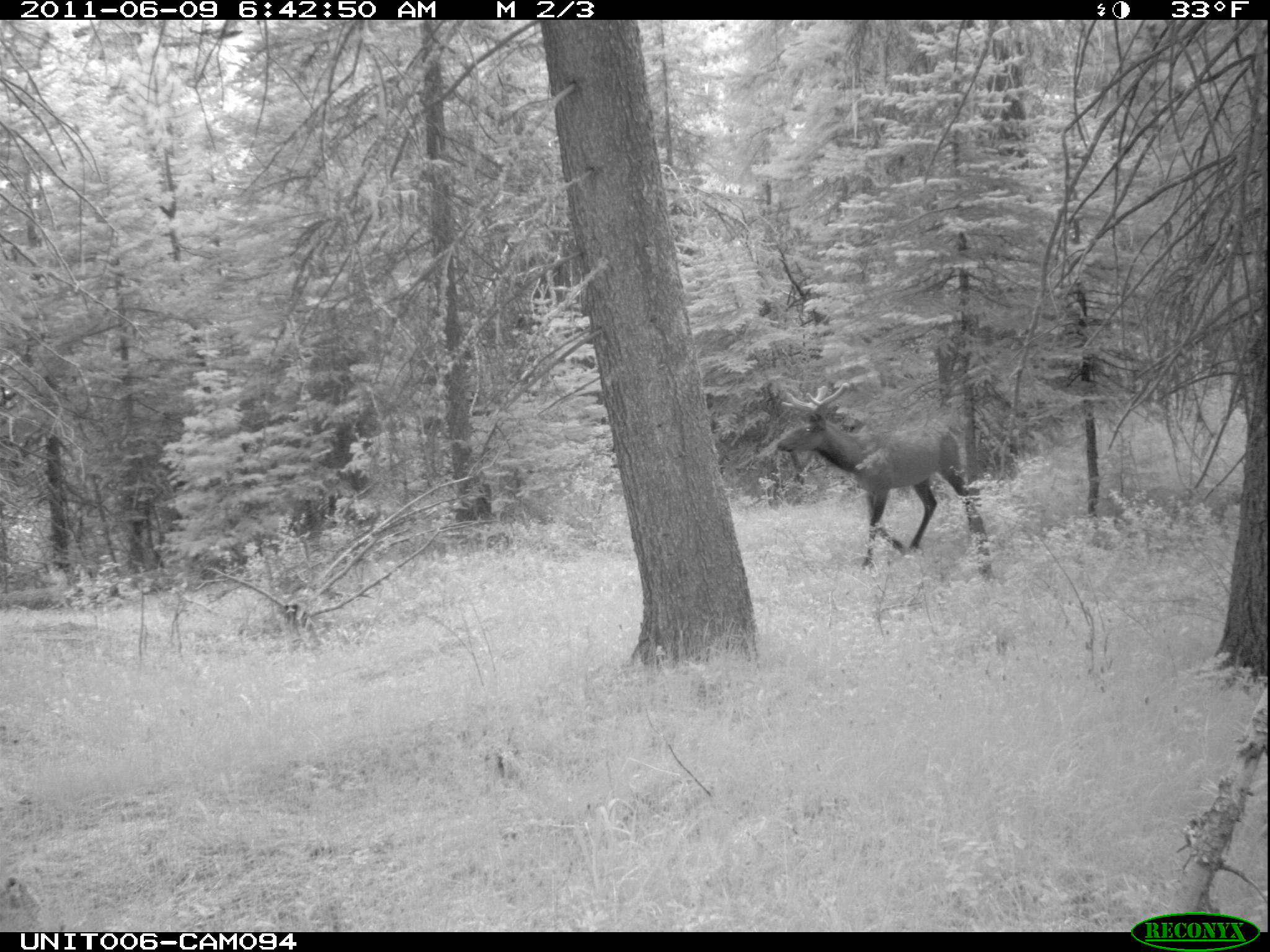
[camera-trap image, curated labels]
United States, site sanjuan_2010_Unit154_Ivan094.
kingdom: Animalia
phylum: Chordata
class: Mammalia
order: Artiodactyla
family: Cervidae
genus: Cervus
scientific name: Cervus elaphus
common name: red deer